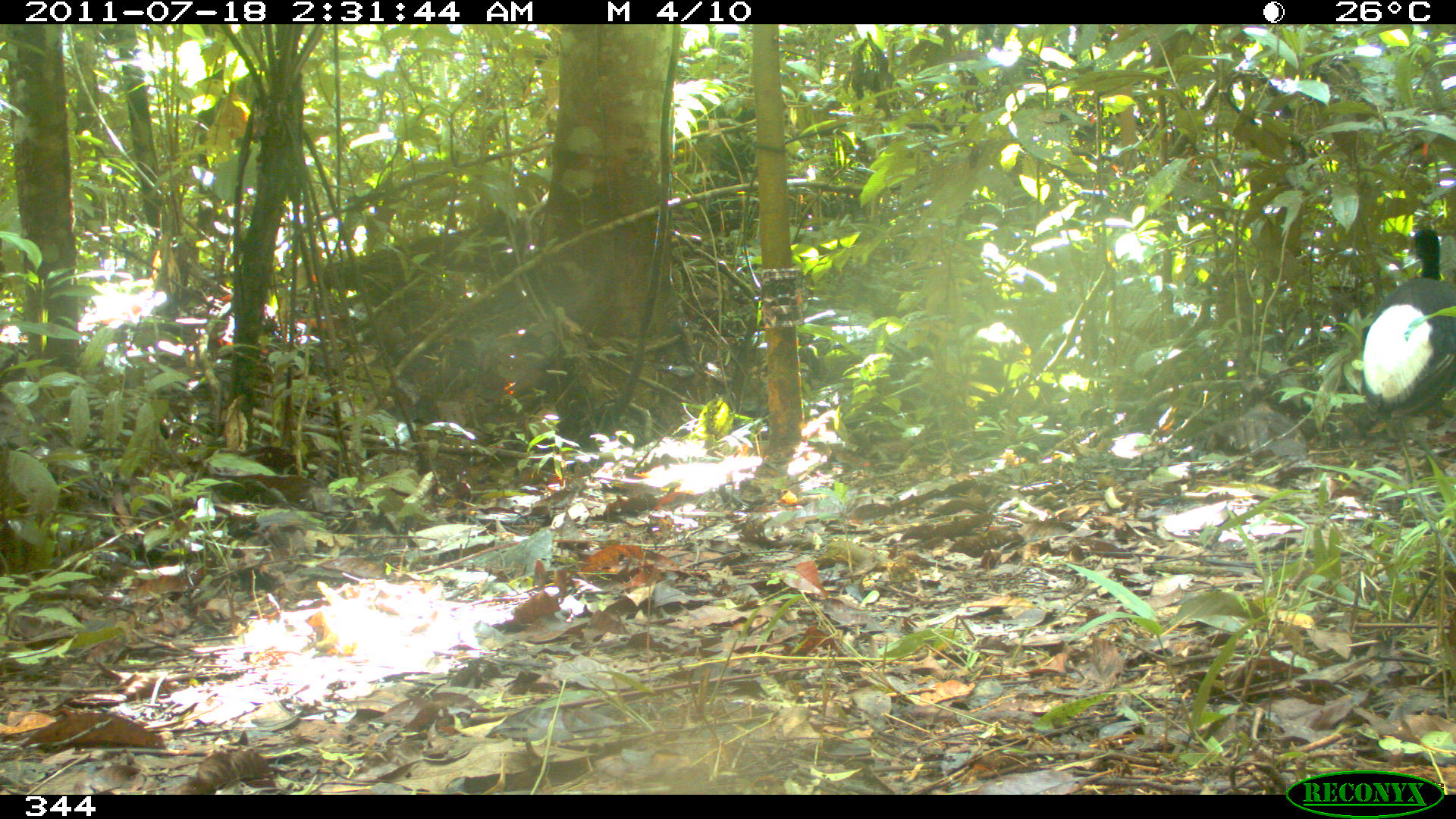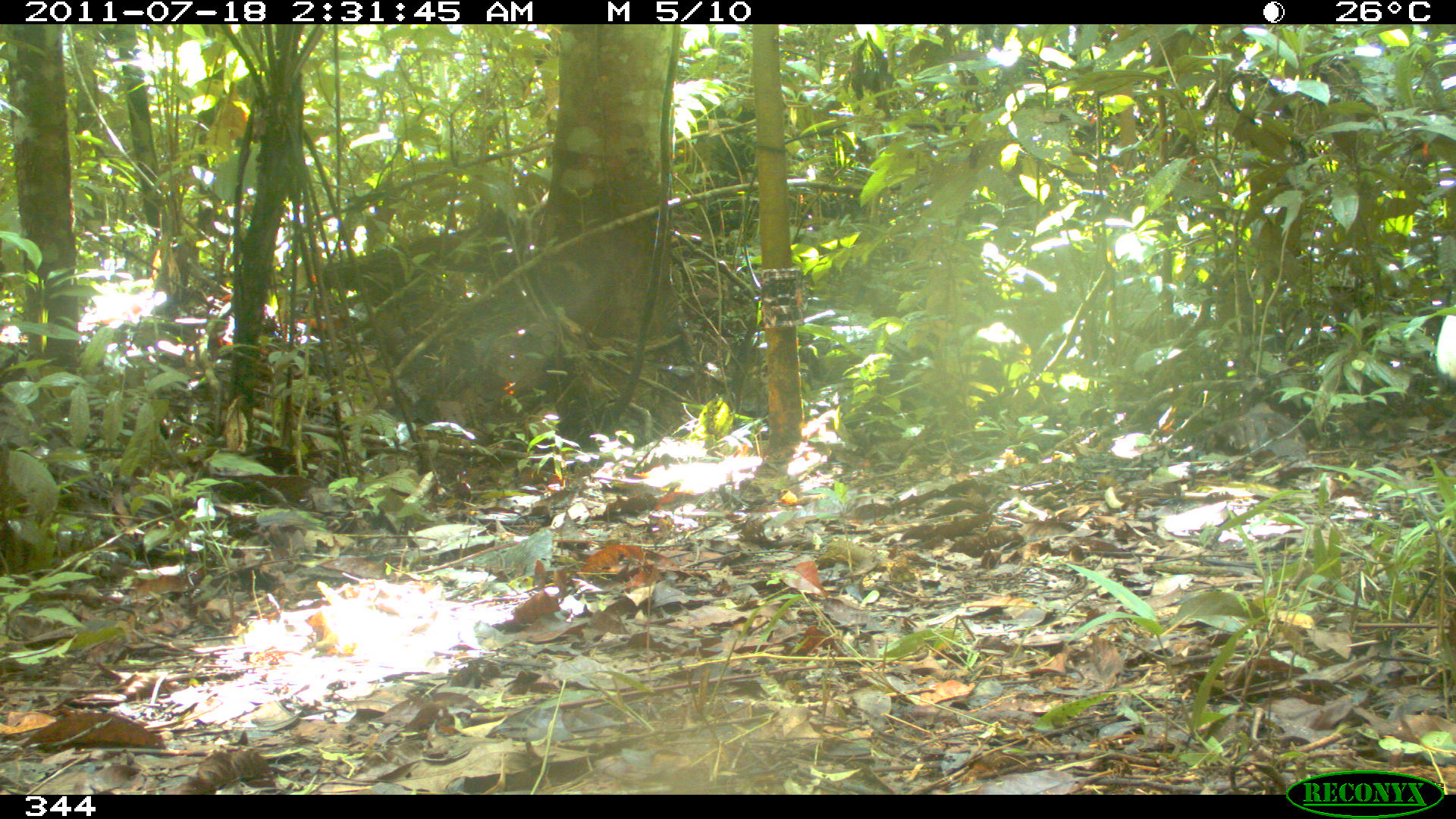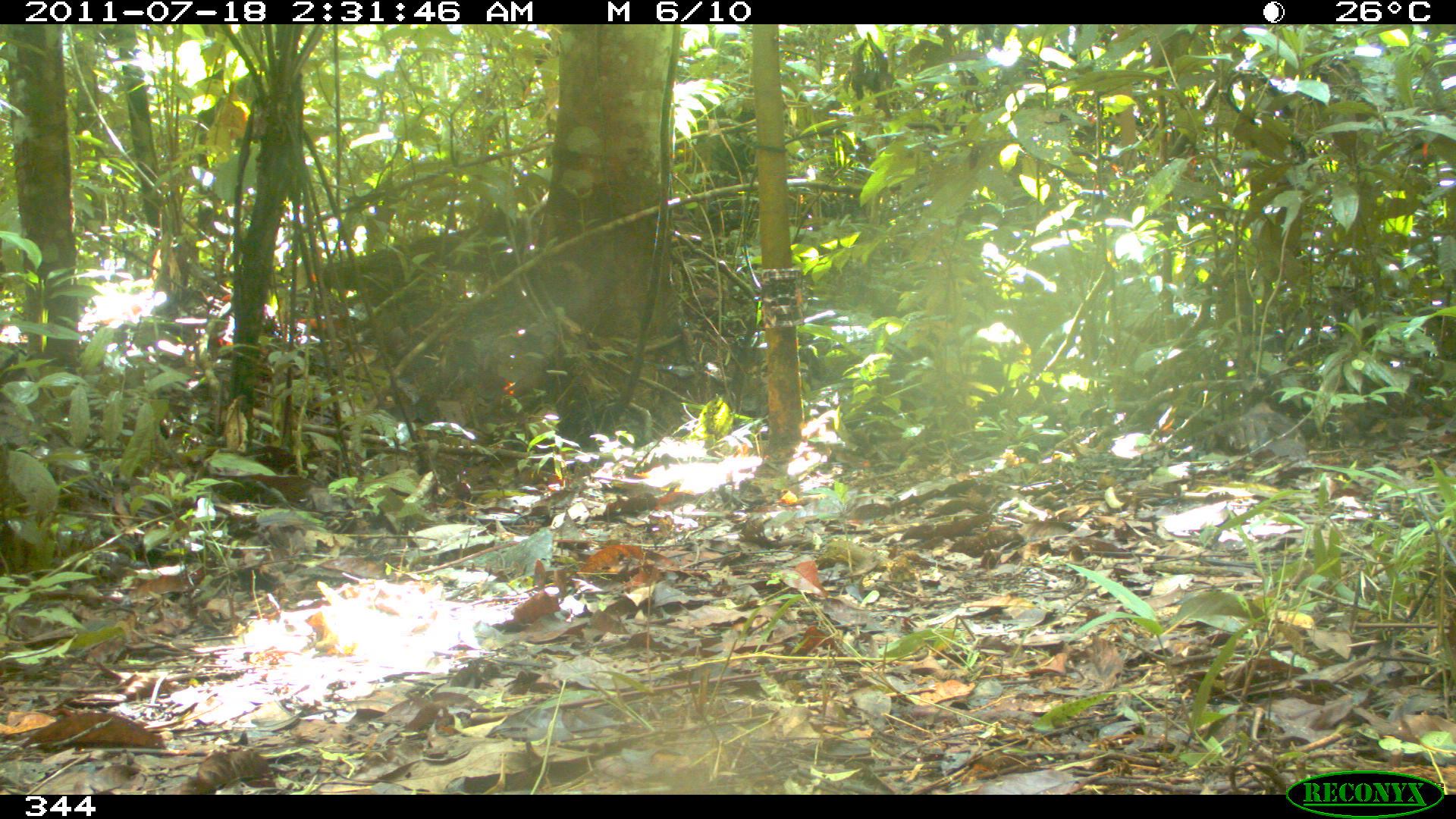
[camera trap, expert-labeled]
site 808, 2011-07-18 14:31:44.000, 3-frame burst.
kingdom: Animalia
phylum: Chordata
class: Aves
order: Gruiformes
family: Psophiidae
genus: Psophia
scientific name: Psophia leucoptera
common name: pale-winged trumpeter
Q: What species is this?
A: Psophia leucoptera (pale-winged trumpeter).